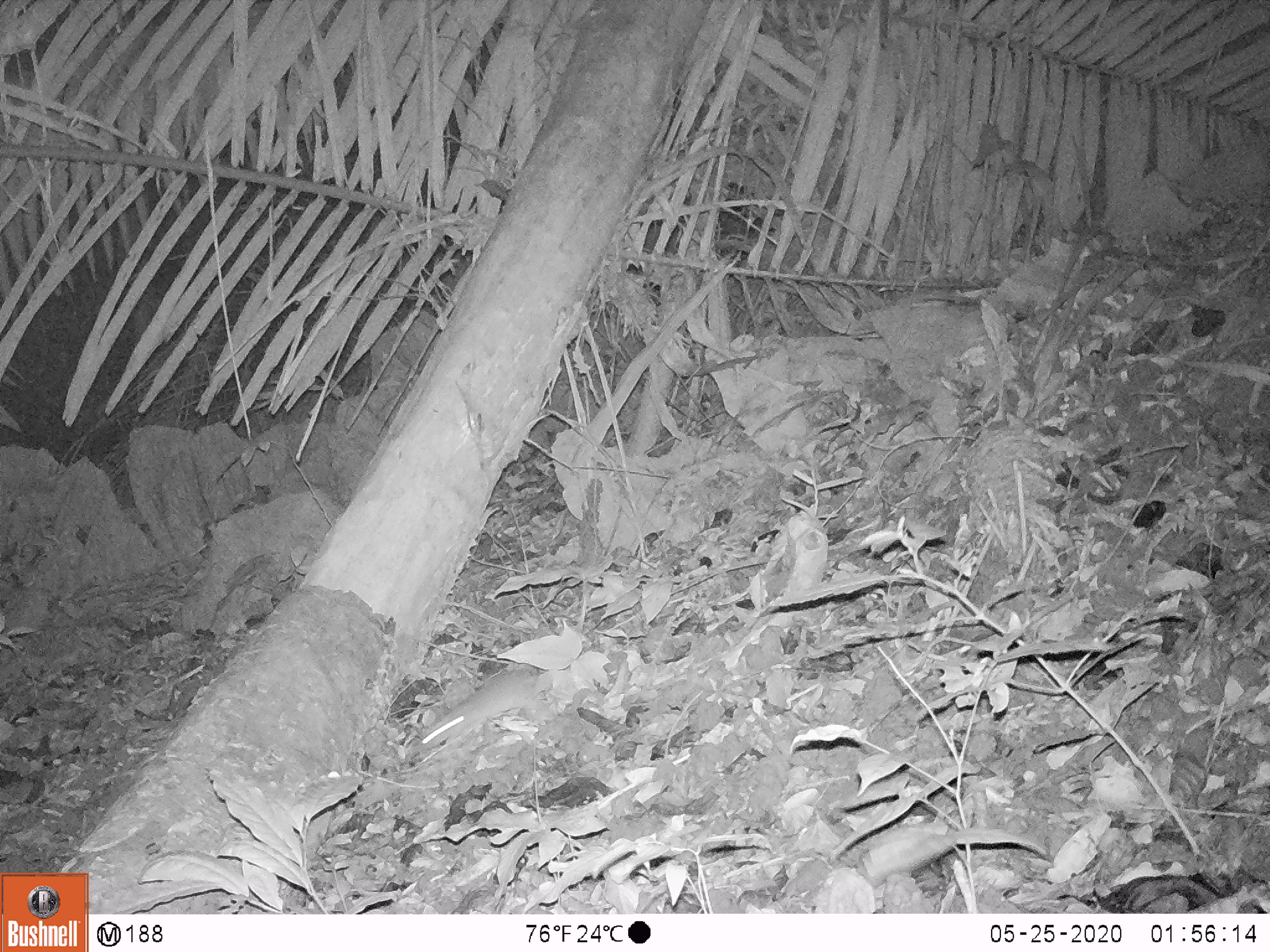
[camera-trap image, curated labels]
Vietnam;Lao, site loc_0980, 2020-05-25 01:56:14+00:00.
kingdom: Animalia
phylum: Chordata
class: Mammalia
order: Rodentia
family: Muridae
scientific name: Muridae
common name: old-world mice and rats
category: unidentified murid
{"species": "unidentified murid (old-world mice and rats) (Muridae)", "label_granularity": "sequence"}